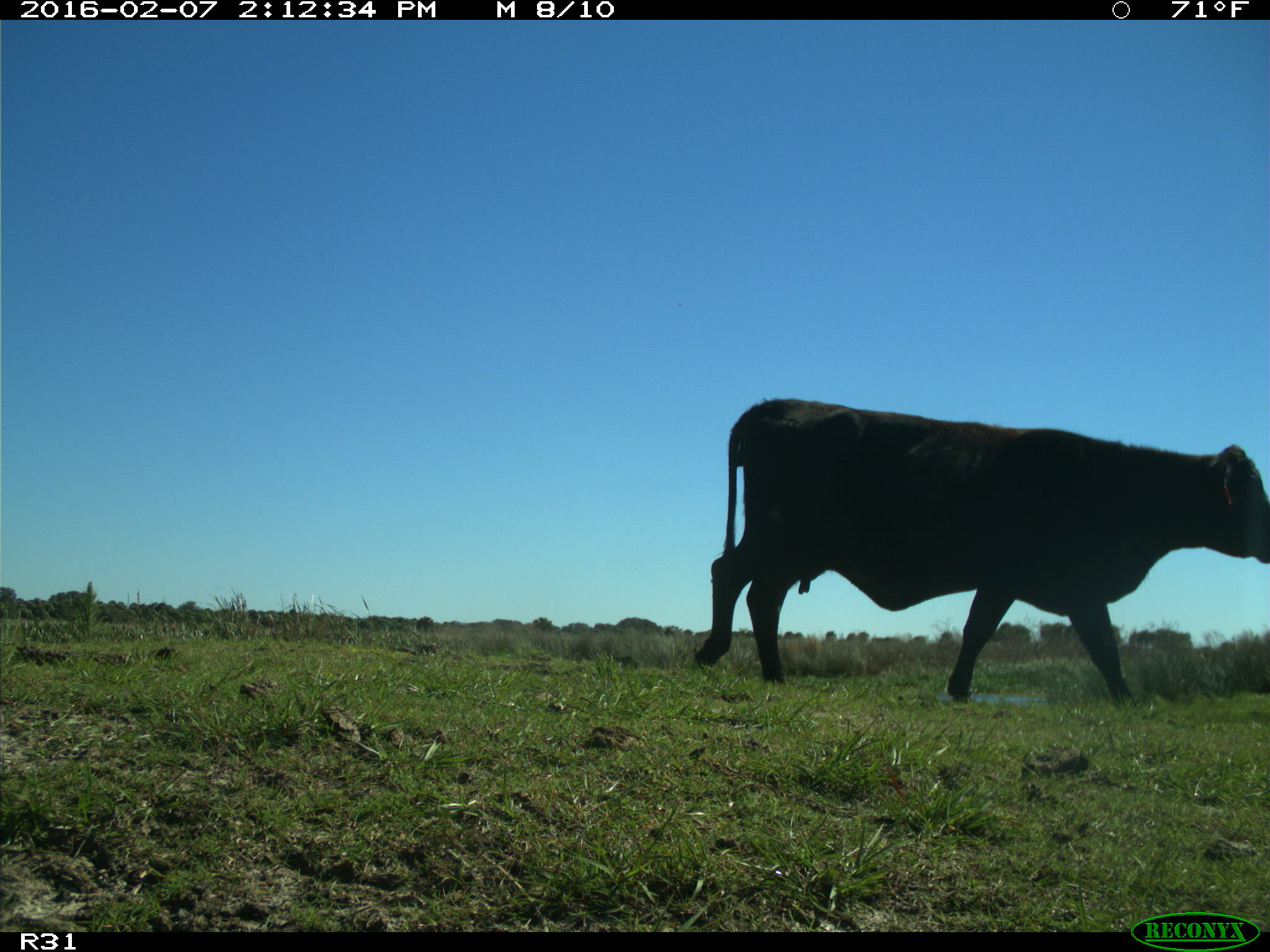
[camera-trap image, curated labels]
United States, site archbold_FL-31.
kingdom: Animalia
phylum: Chordata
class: Mammalia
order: Artiodactyla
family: Bovidae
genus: Bos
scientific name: Bos taurus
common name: domestic cow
Bos taurus (domestic cow).